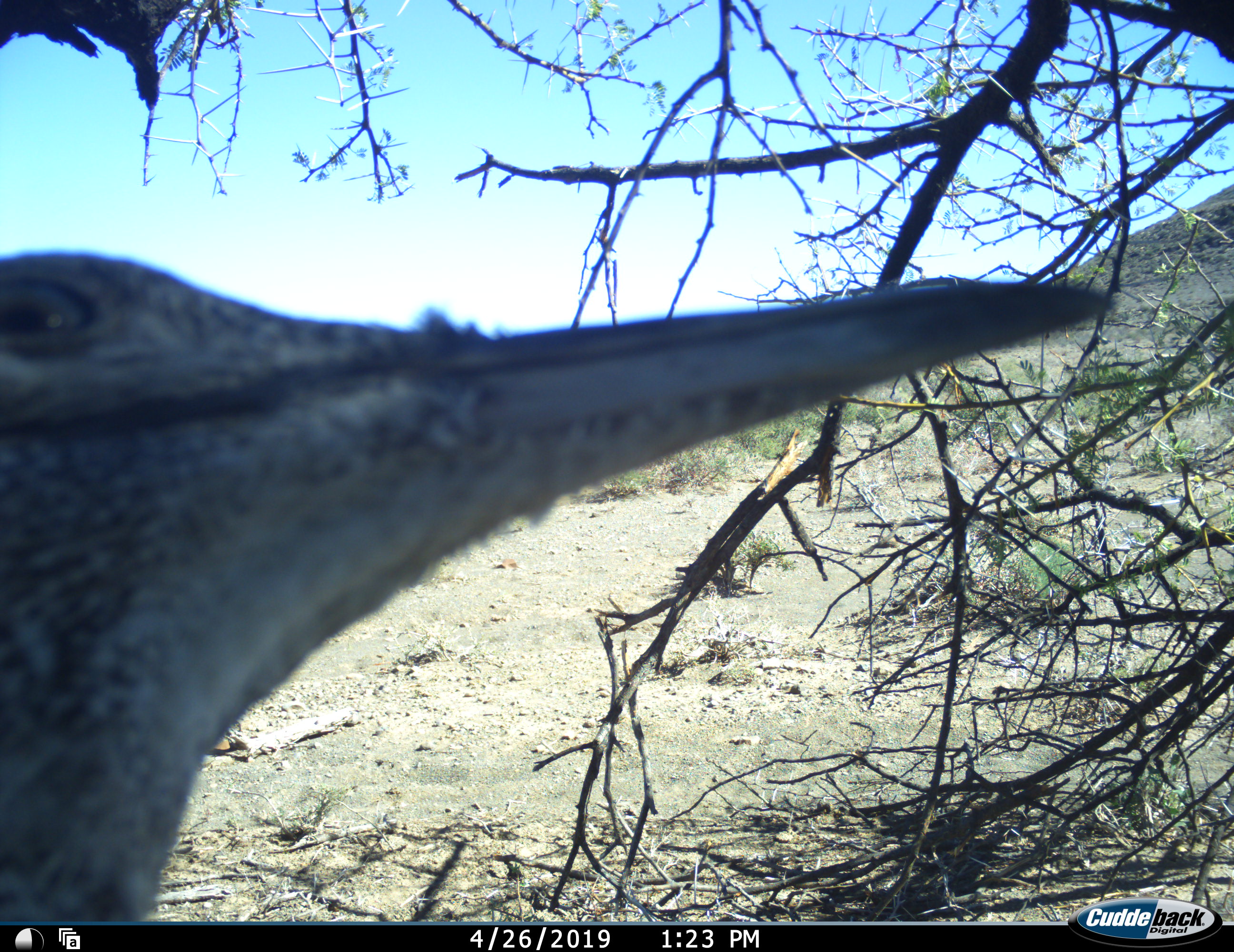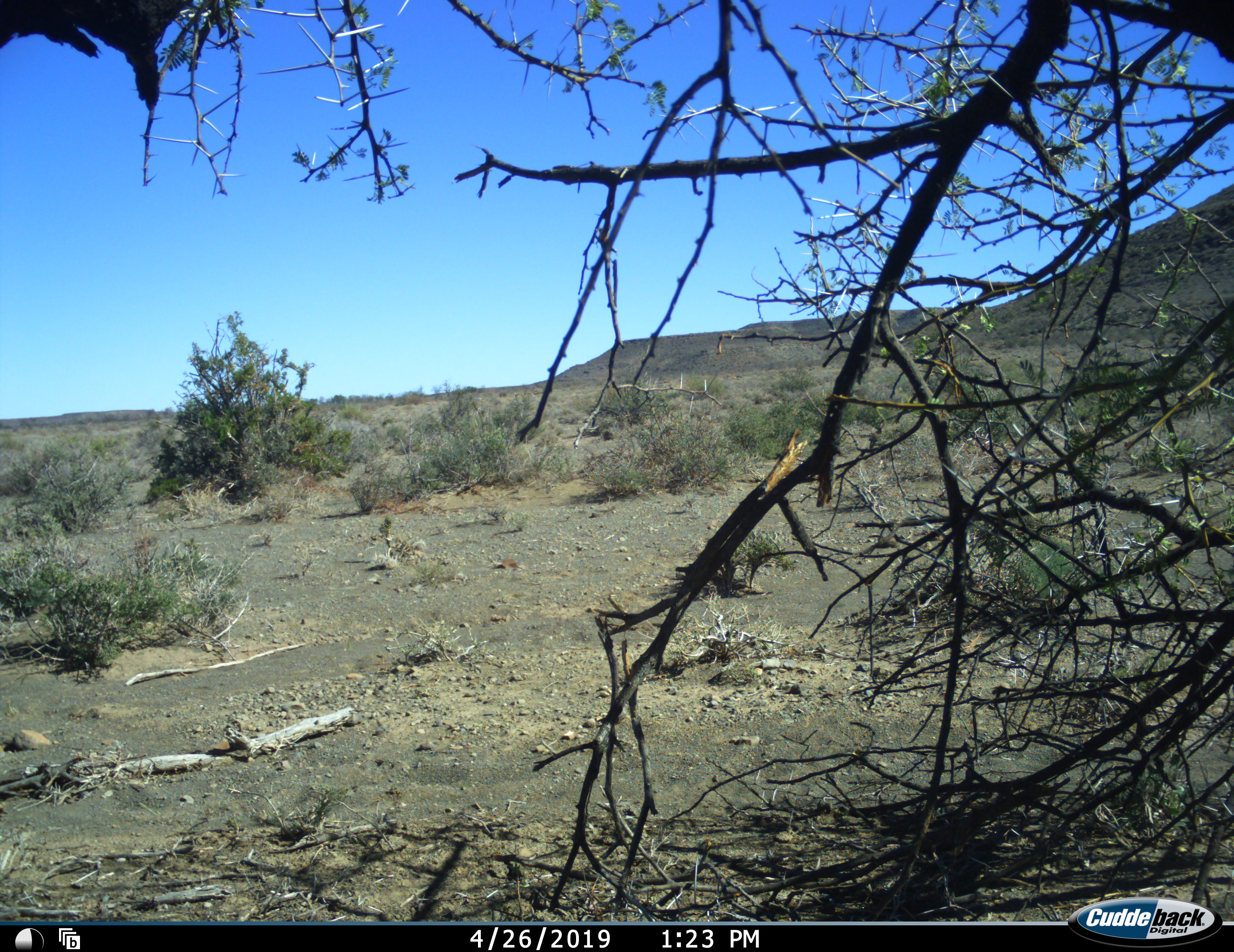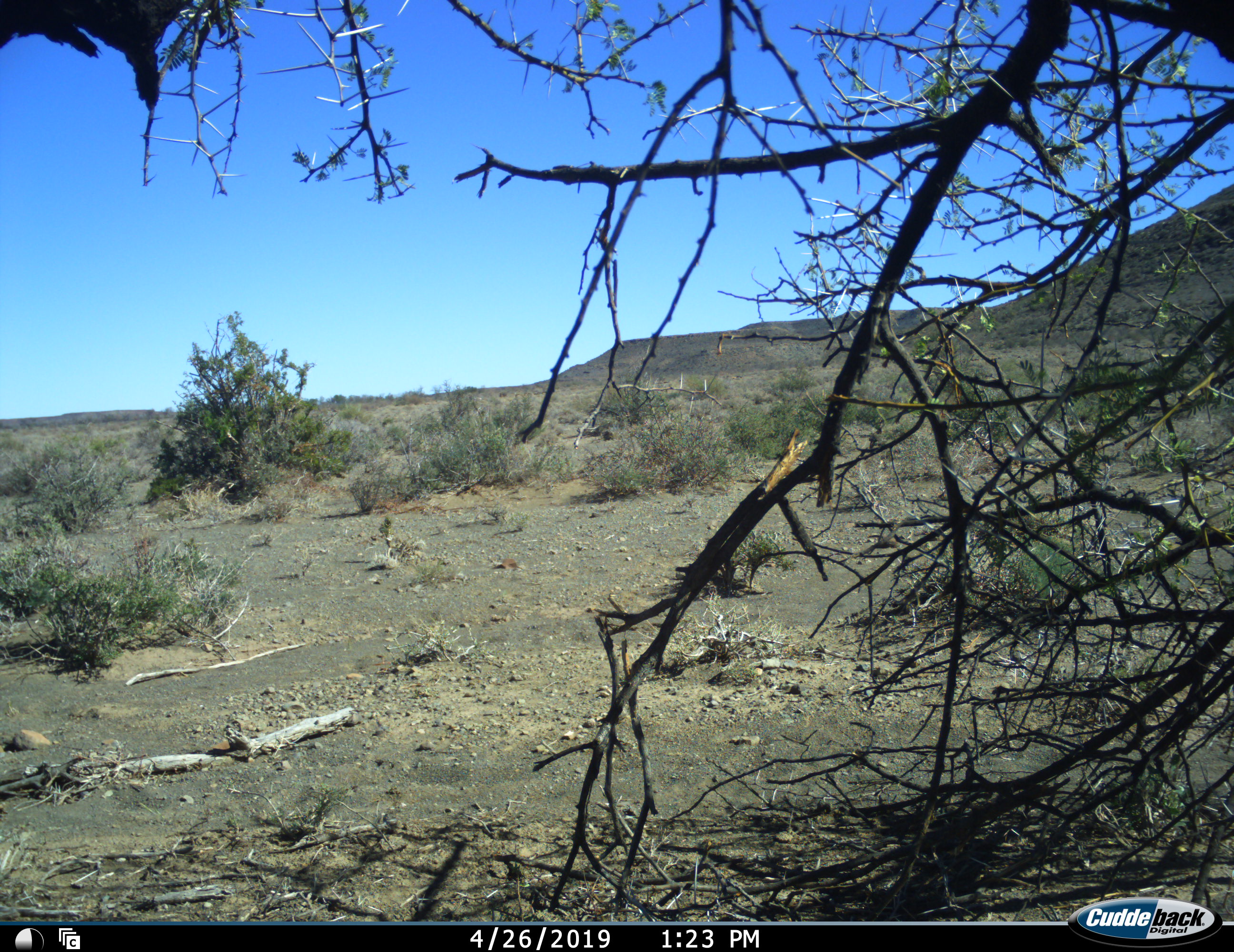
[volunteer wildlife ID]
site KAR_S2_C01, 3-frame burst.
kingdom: Animalia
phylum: Chordata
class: Aves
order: Otidiformes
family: Otididae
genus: Ardeotis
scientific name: Ardeotis kori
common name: kori bustard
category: bustardkori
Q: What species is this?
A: Bustardkori (kori bustard) (Ardeotis kori).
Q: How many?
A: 1.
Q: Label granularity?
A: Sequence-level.